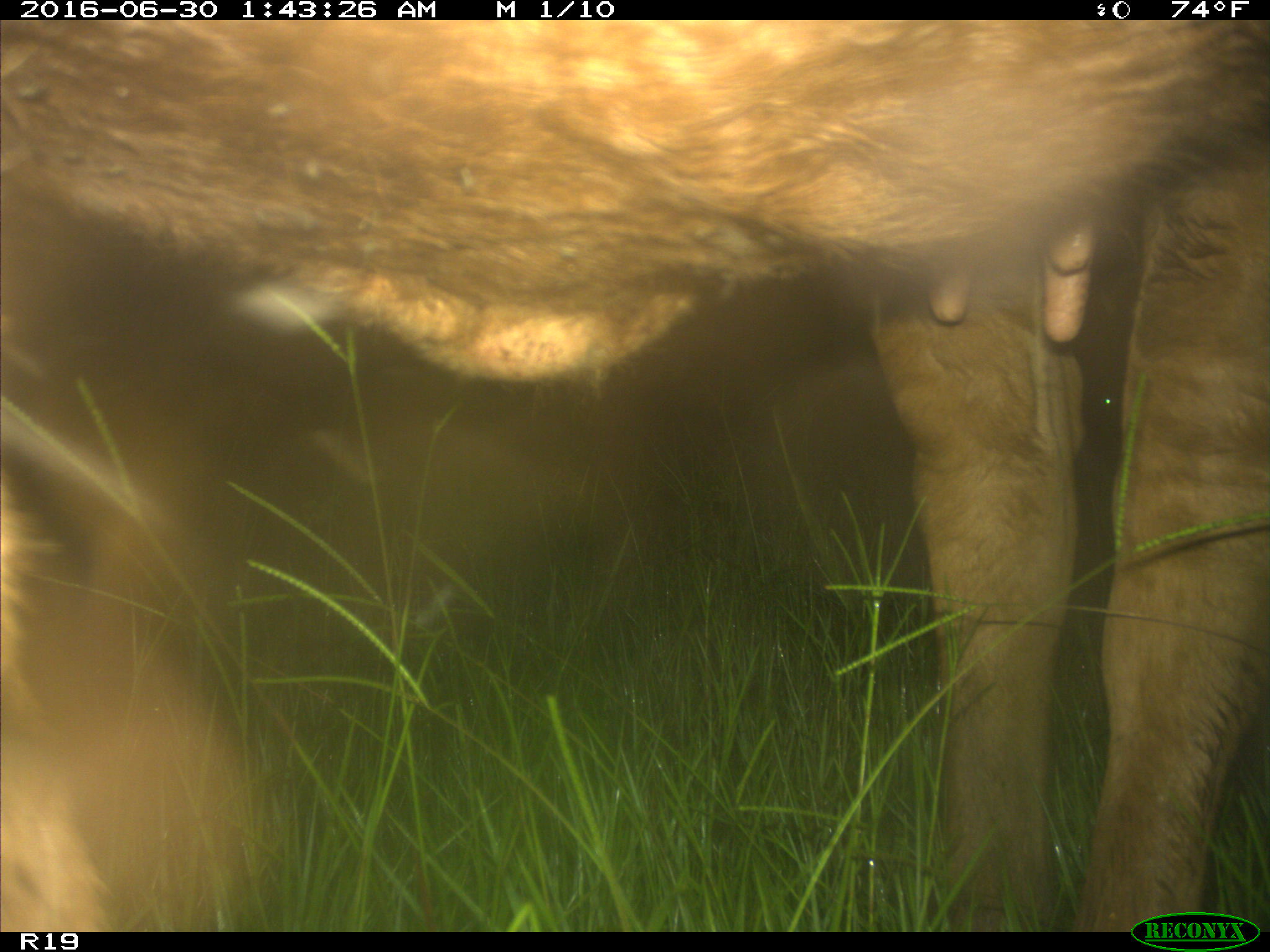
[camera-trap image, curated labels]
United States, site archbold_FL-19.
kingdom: Animalia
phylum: Chordata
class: Mammalia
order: Artiodactyla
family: Bovidae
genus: Bos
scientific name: Bos taurus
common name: domestic cow